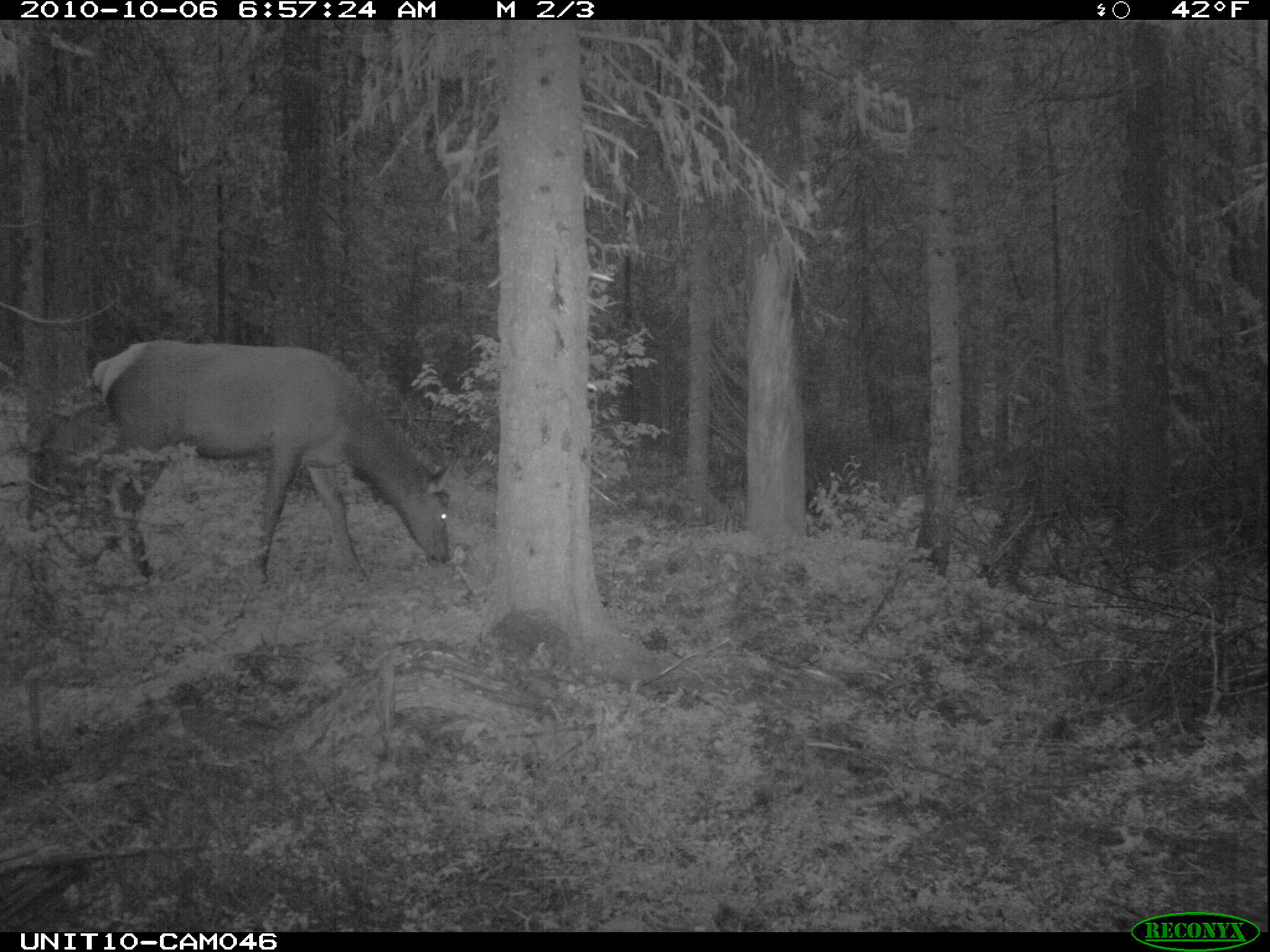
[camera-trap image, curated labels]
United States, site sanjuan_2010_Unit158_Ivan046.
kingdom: Animalia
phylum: Chordata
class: Mammalia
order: Artiodactyla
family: Cervidae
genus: Cervus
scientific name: Cervus elaphus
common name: red deer